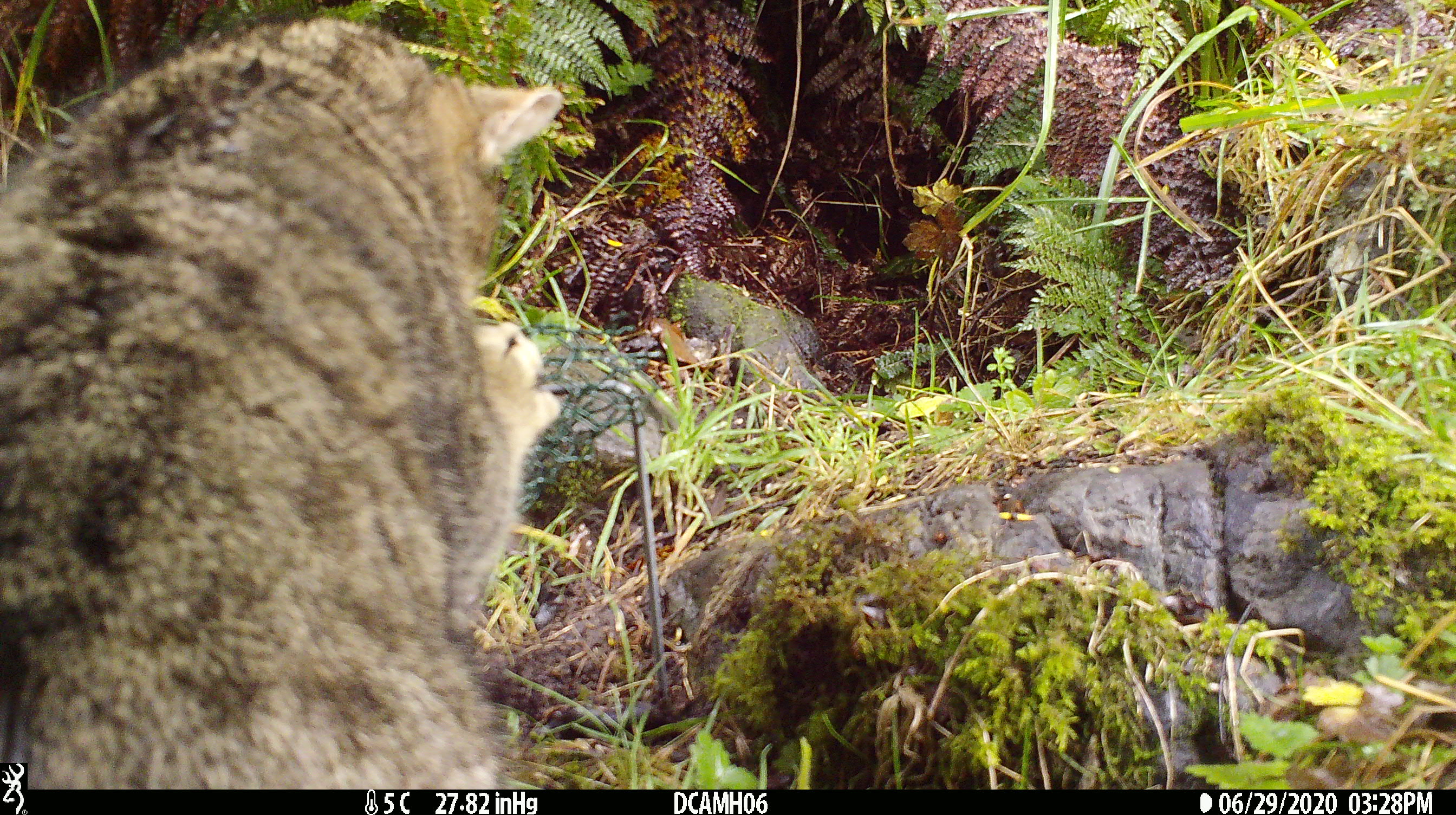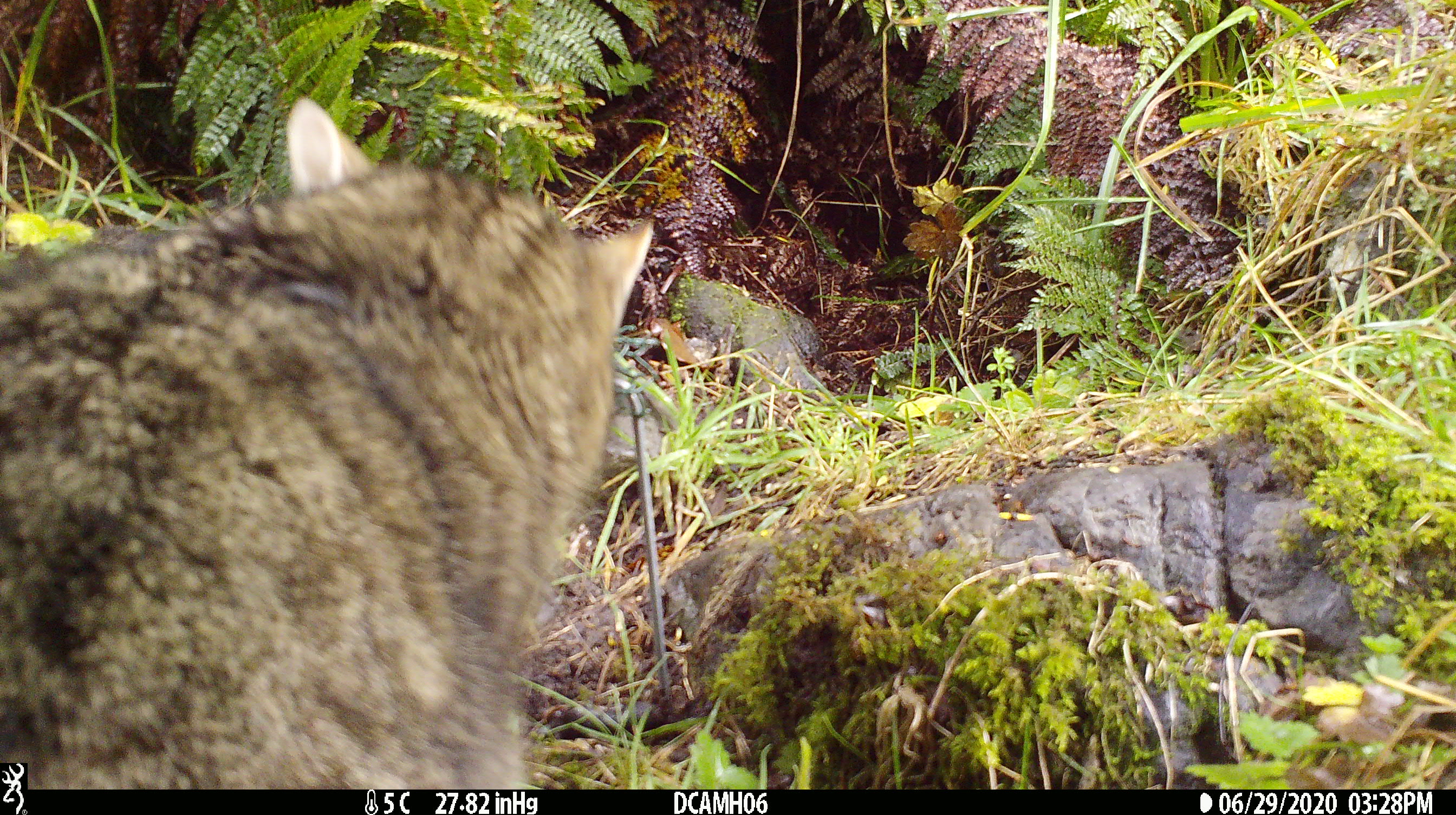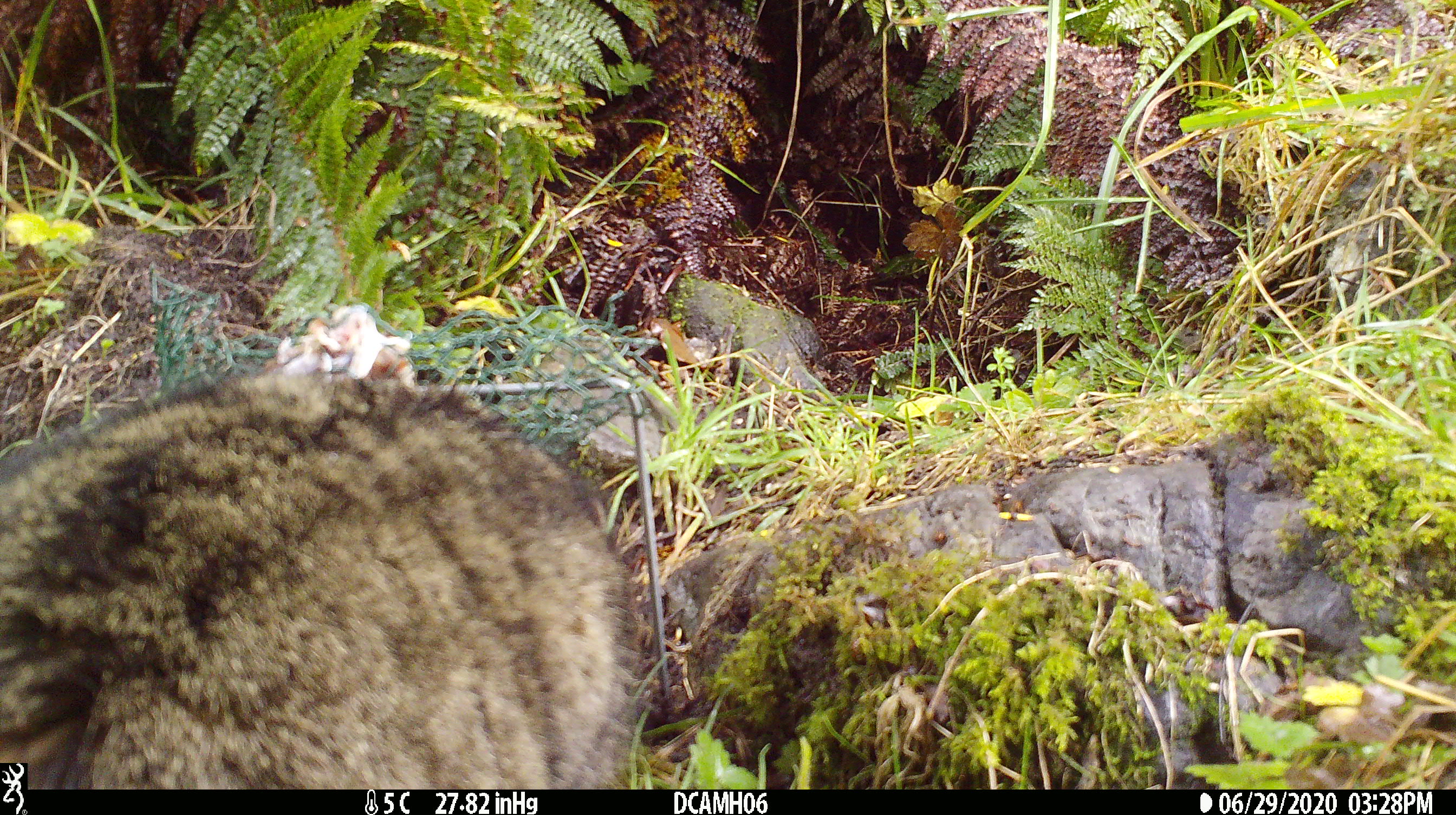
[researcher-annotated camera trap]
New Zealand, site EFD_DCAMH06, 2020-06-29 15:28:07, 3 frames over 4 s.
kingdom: Animalia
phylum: Chordata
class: Mammalia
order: Carnivora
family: Felidae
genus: Felis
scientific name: Felis catus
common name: domestic cat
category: cat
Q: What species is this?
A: Cat (domestic cat) (Felis catus).